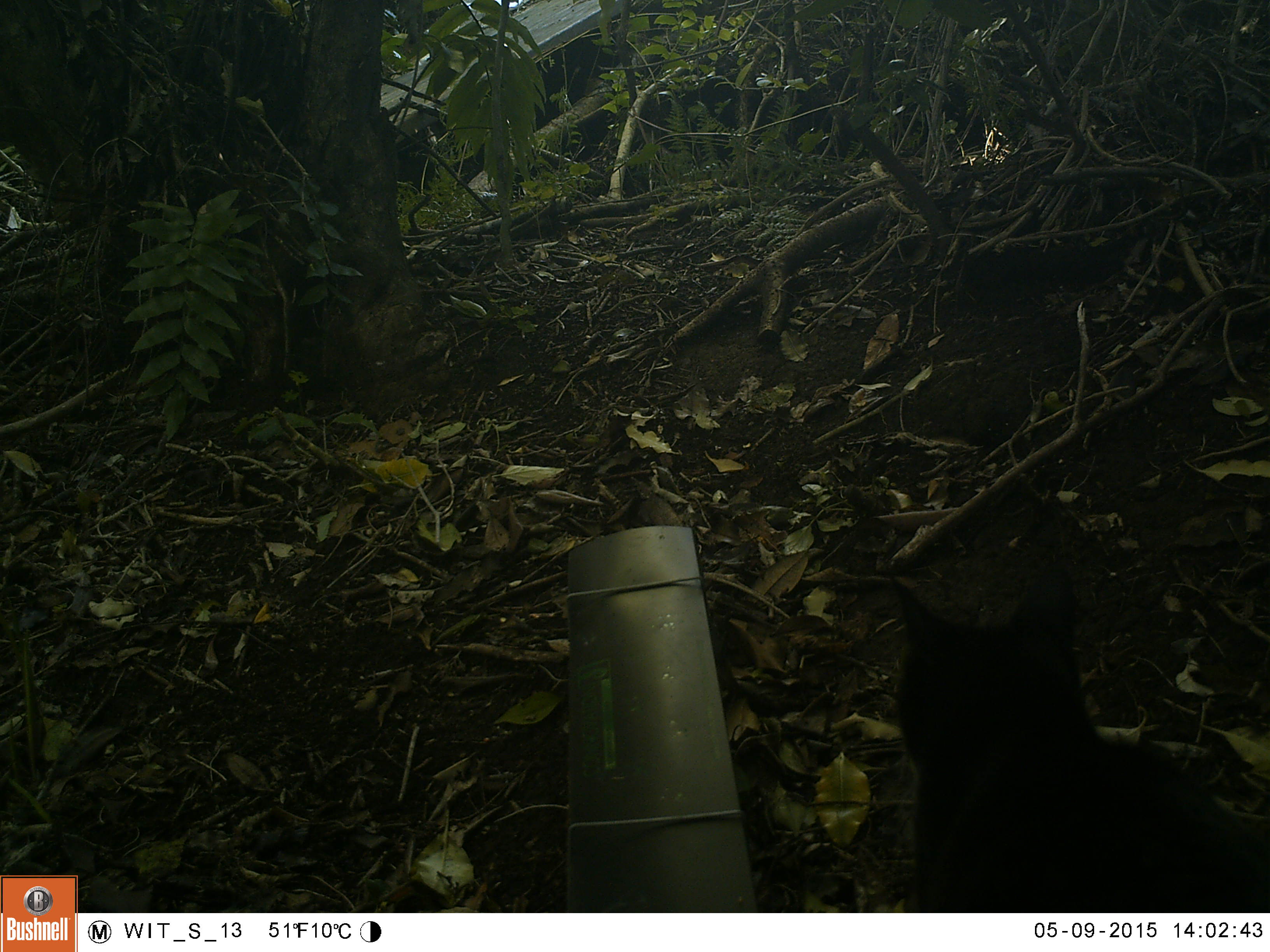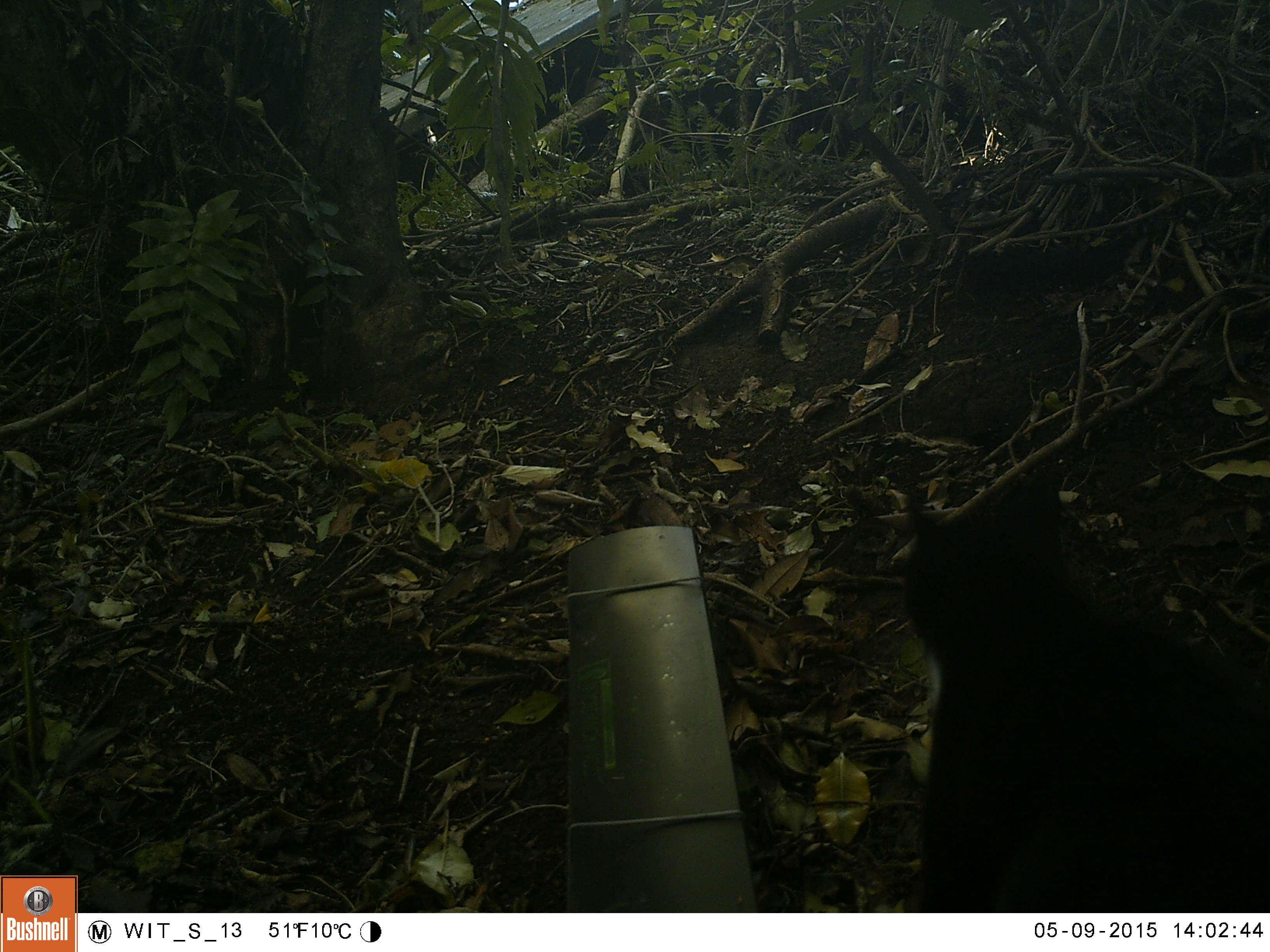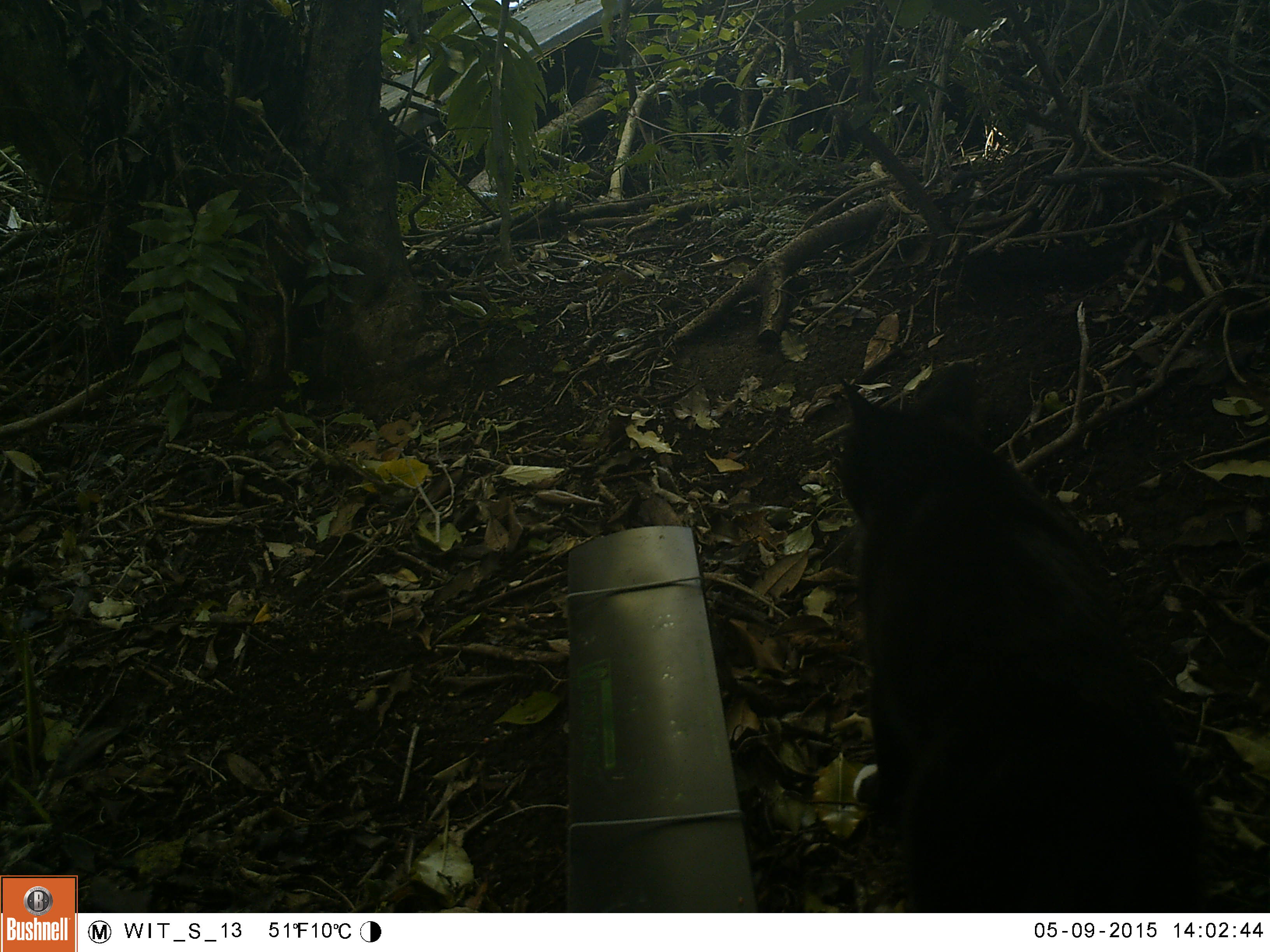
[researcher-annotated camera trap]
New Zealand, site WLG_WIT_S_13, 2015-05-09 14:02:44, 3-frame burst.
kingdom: Animalia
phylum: Chordata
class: Mammalia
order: Carnivora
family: Felidae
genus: Felis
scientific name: Felis catus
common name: domestic cat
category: cat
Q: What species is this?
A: Cat (domestic cat) (Felis catus).